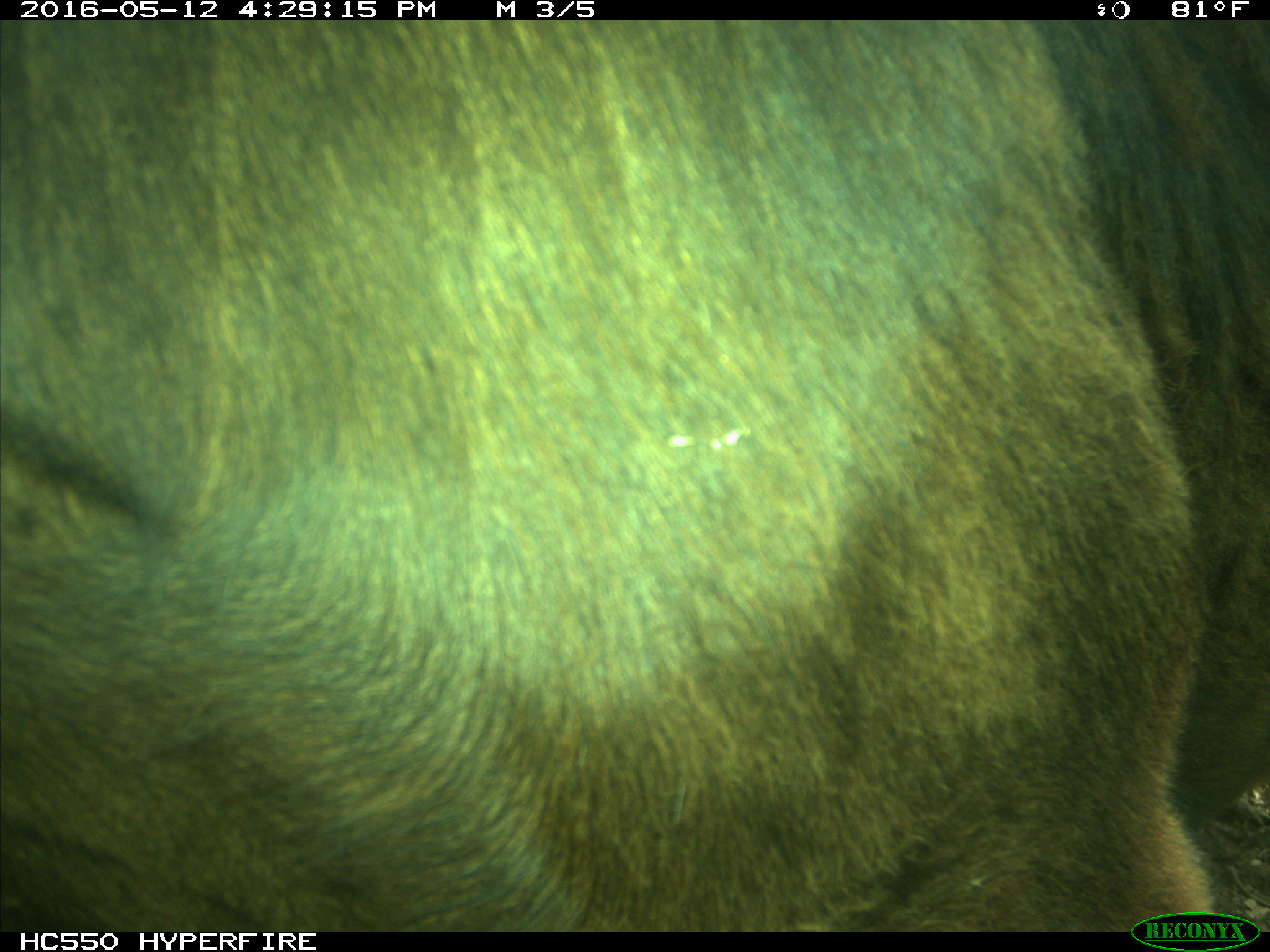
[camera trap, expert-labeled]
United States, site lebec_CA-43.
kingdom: Animalia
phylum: Chordata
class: Mammalia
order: Artiodactyla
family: Bovidae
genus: Bos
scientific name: Bos taurus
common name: domestic cow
Bos taurus (domestic cow).